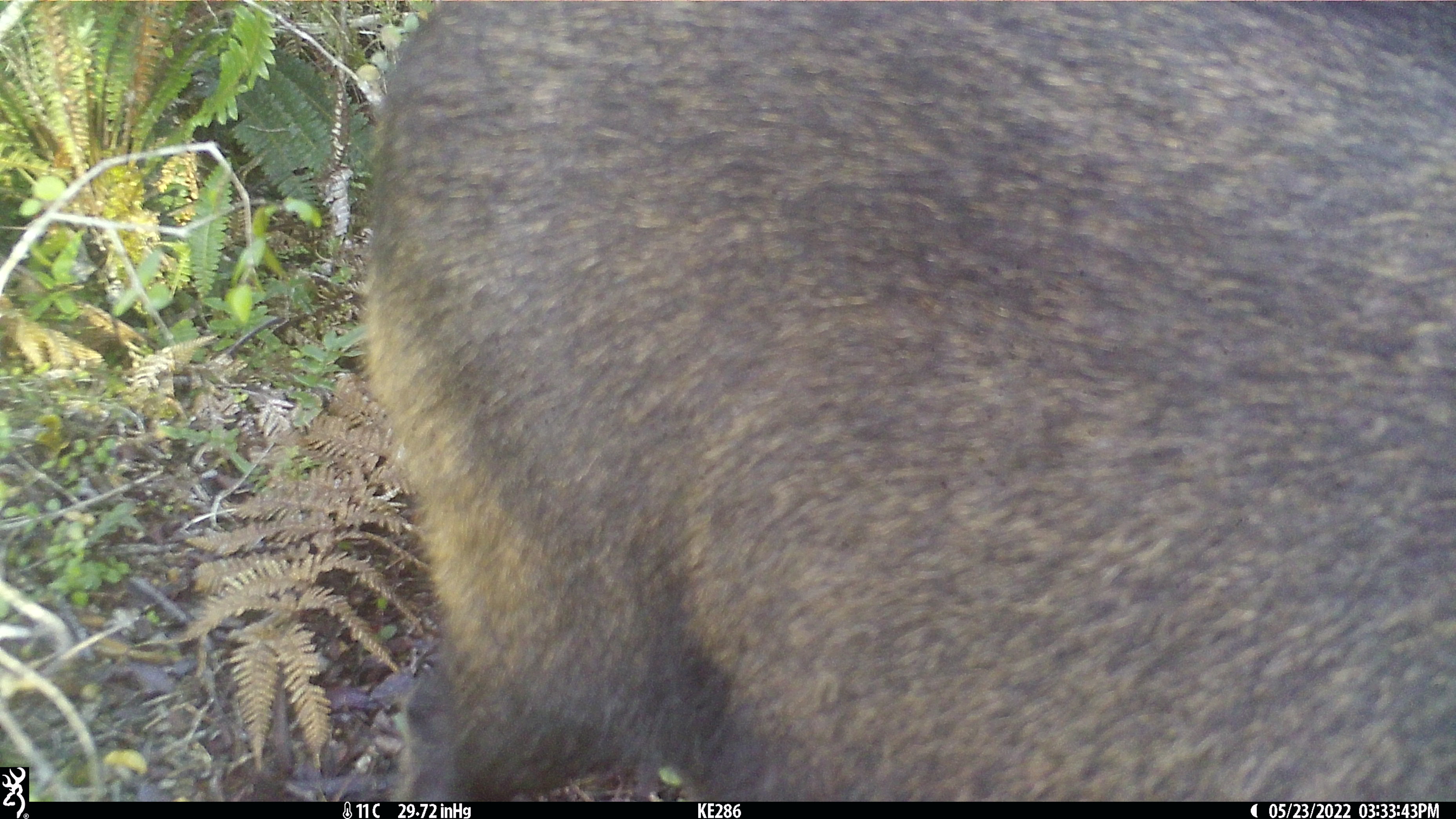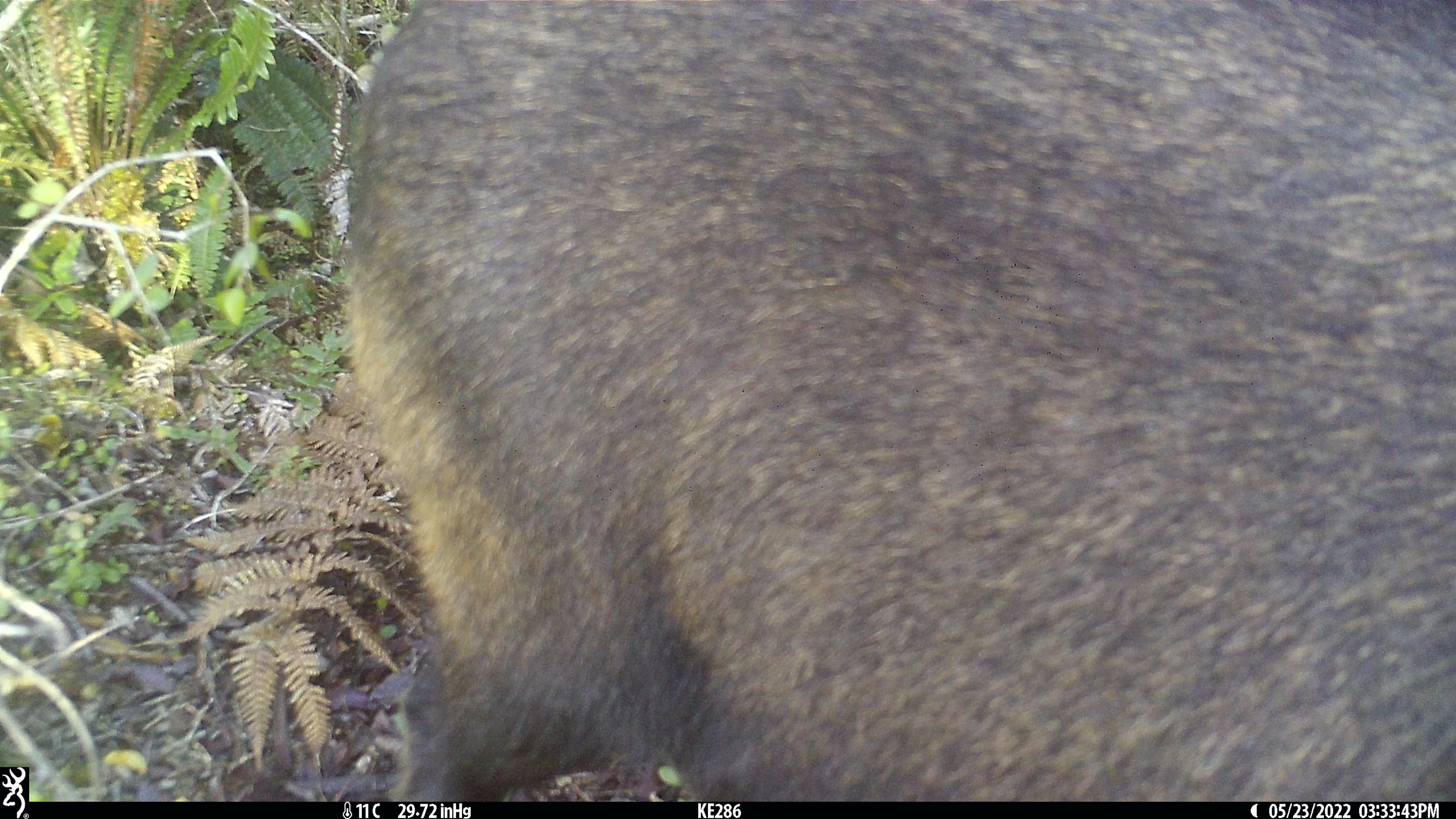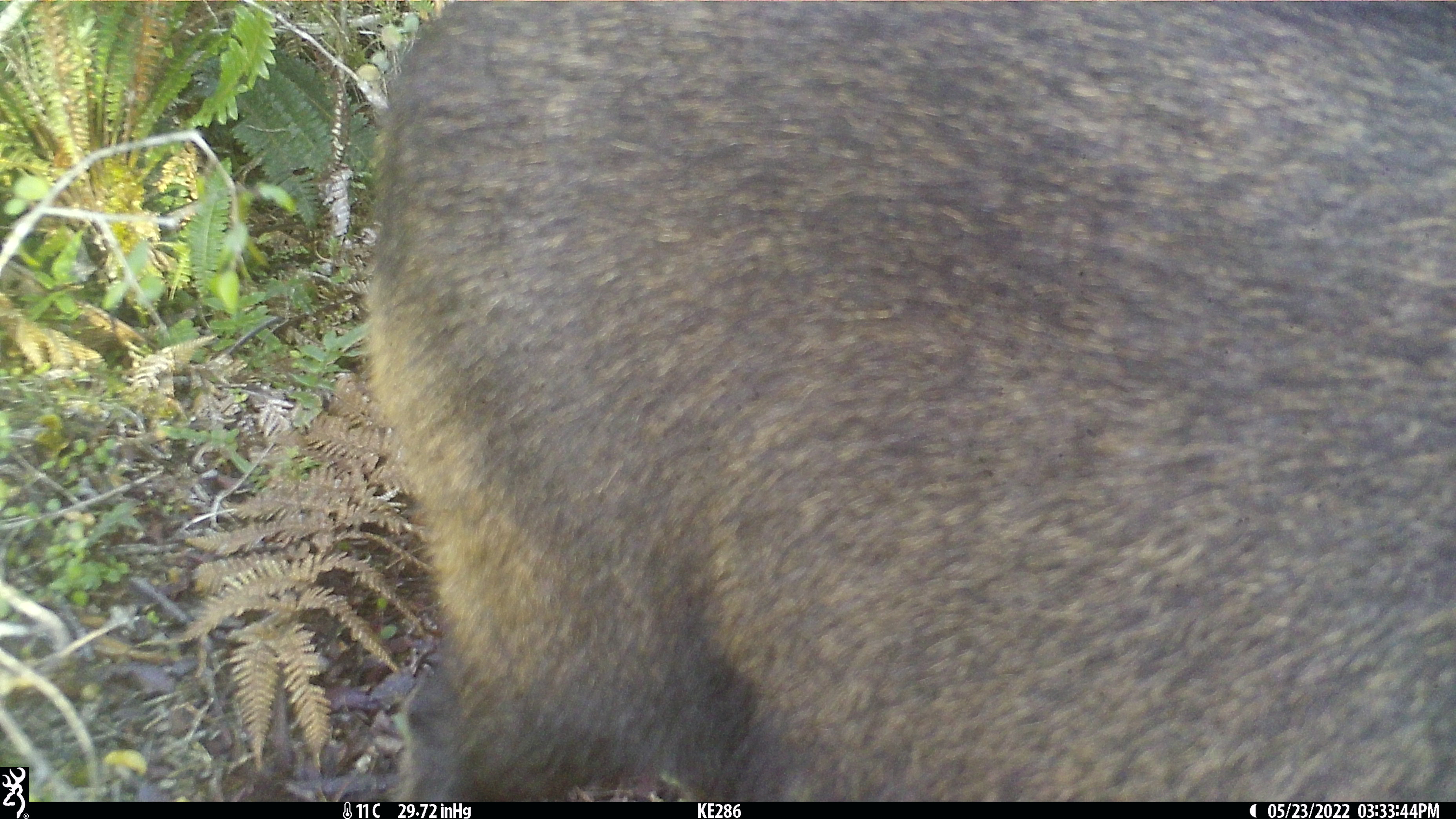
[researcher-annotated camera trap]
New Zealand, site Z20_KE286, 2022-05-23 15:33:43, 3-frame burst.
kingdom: Animalia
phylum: Chordata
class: Mammalia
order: Artiodactyla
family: Bovidae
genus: Rupicapra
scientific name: Rupicapra rupicapra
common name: alpine chamois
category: chamois